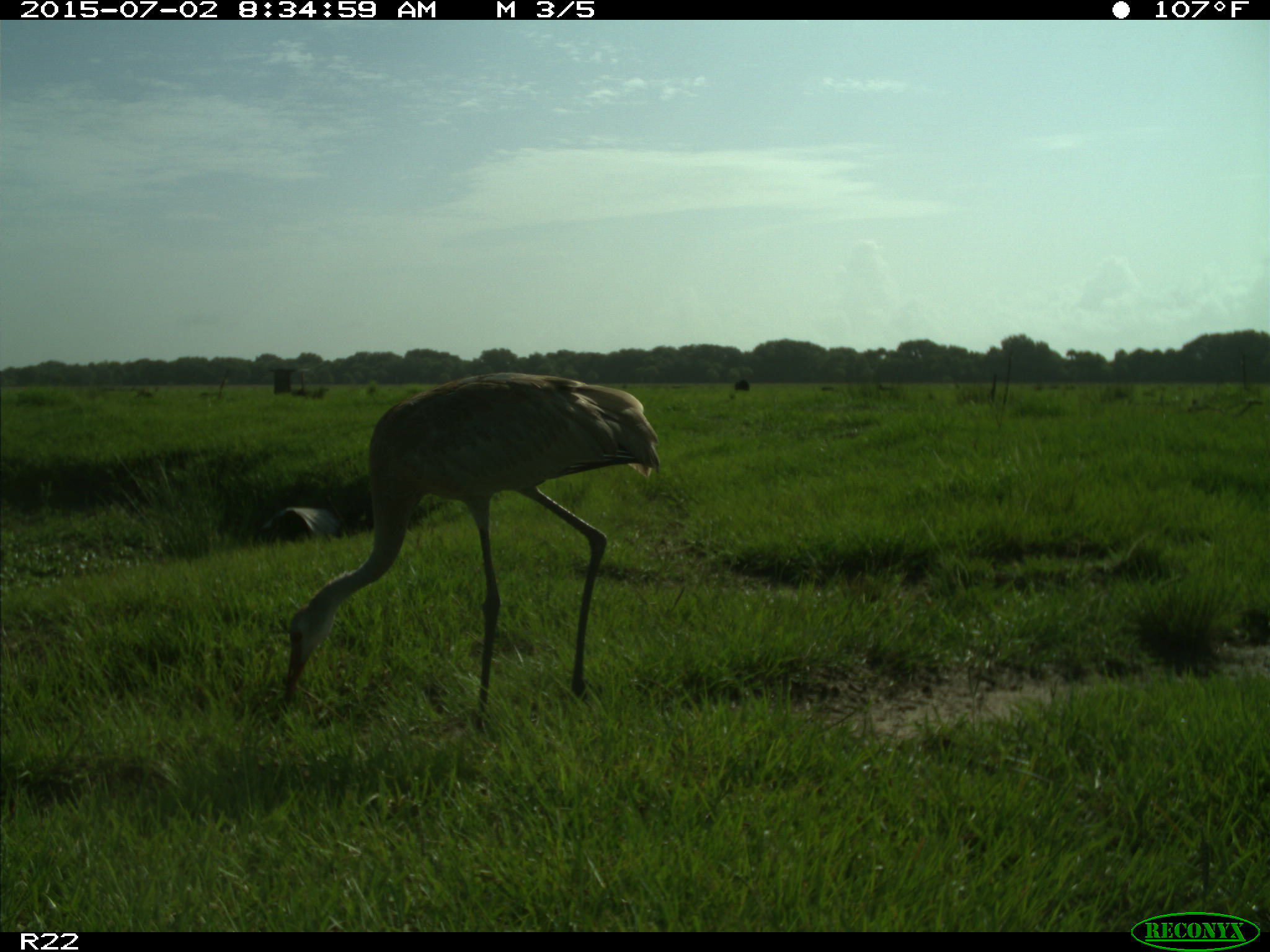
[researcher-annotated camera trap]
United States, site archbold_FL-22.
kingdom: Animalia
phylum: Chordata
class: Mammalia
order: Artiodactyla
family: Bovidae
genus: Bos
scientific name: Bos taurus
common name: domestic cow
Bos taurus (domestic cow).